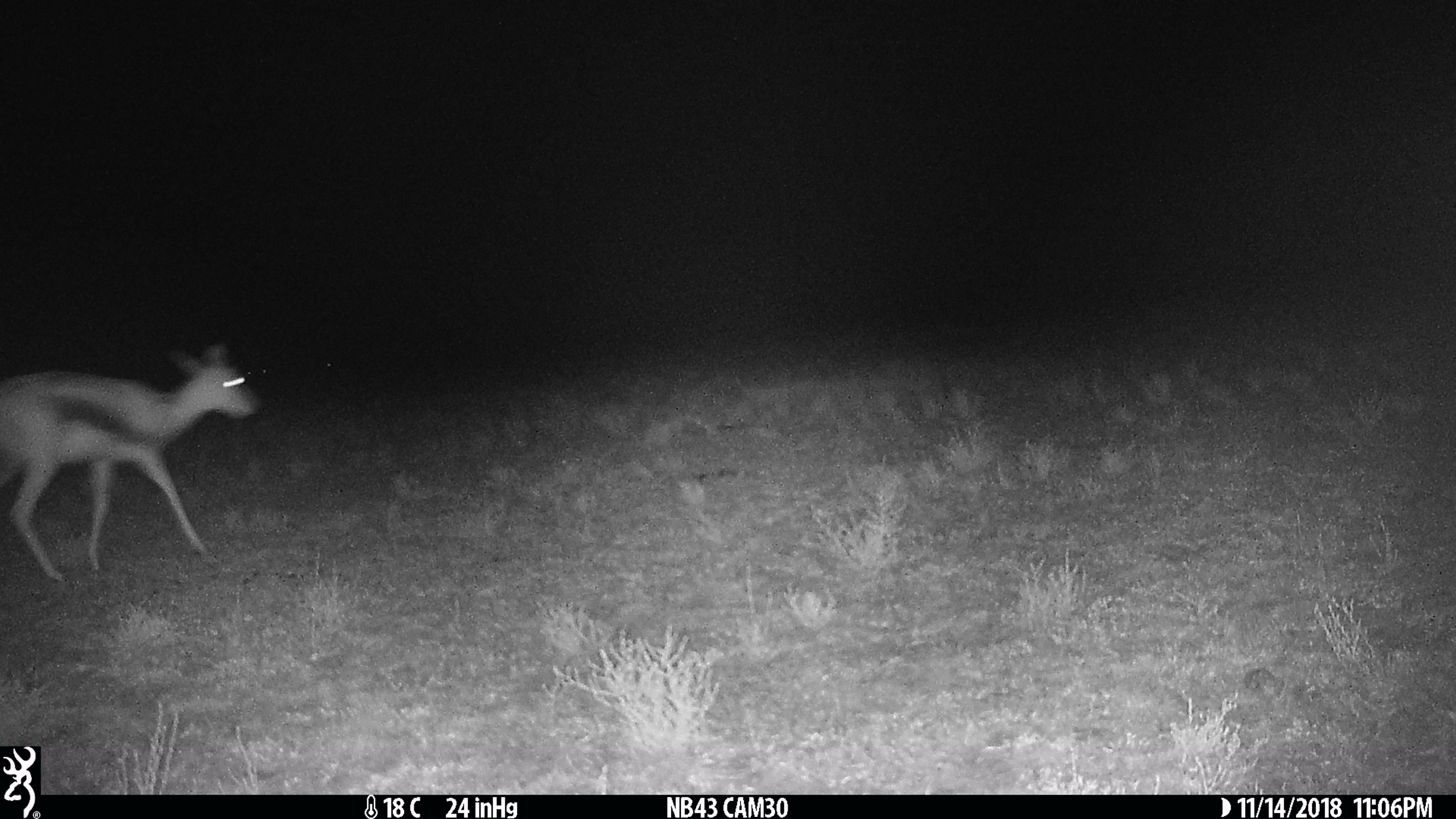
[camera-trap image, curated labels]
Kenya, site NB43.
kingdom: Animalia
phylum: Chordata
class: Mammalia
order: Artiodactyla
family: Bovidae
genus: Eudorcas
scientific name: Eudorcas thomsonii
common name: thomon's gazelle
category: gazelle thomsons